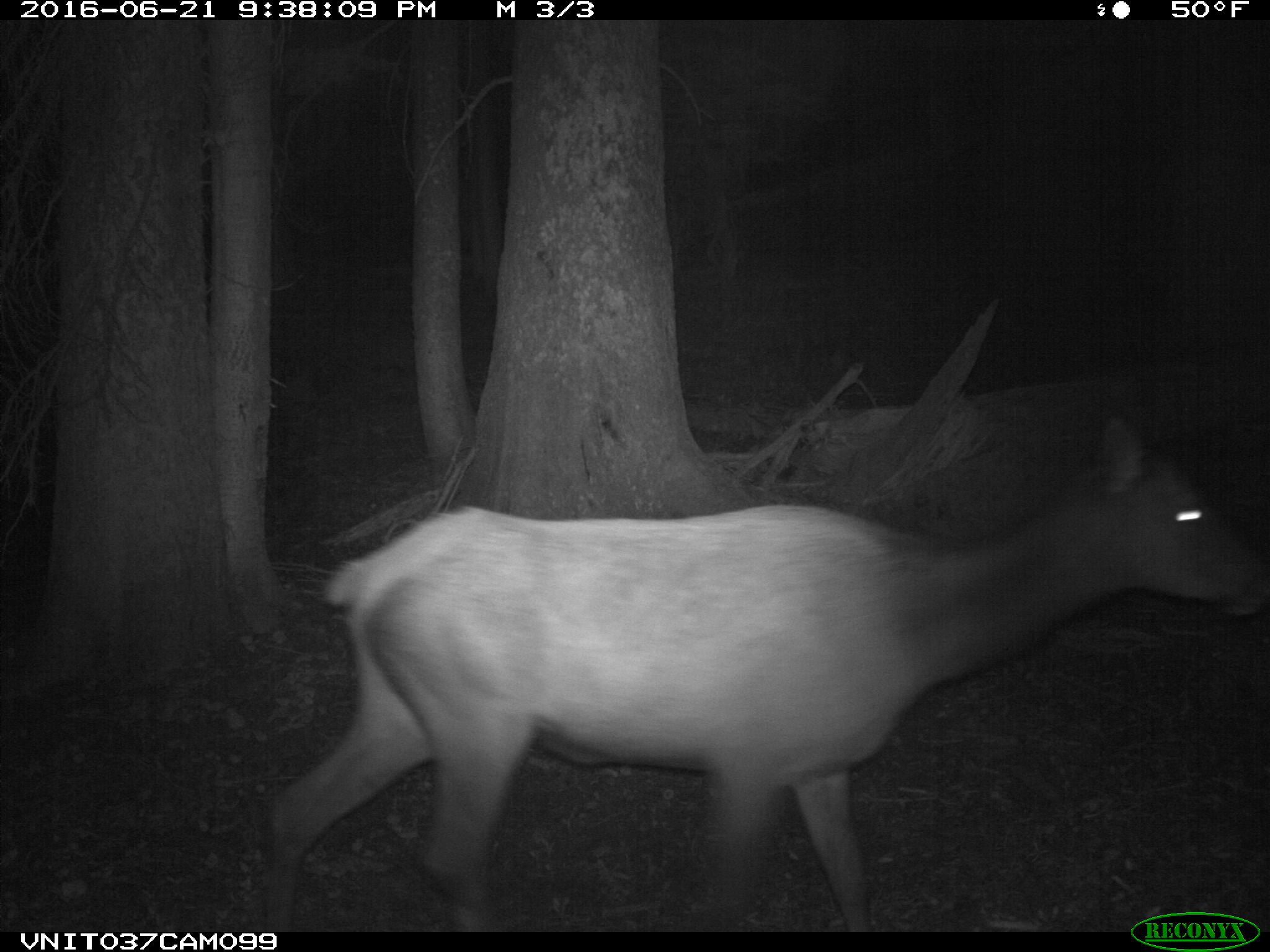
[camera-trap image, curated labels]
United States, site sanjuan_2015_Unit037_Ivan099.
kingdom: Animalia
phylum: Chordata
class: Mammalia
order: Artiodactyla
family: Cervidae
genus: Cervus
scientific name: Cervus elaphus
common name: red deer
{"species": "Cervus elaphus (red deer)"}